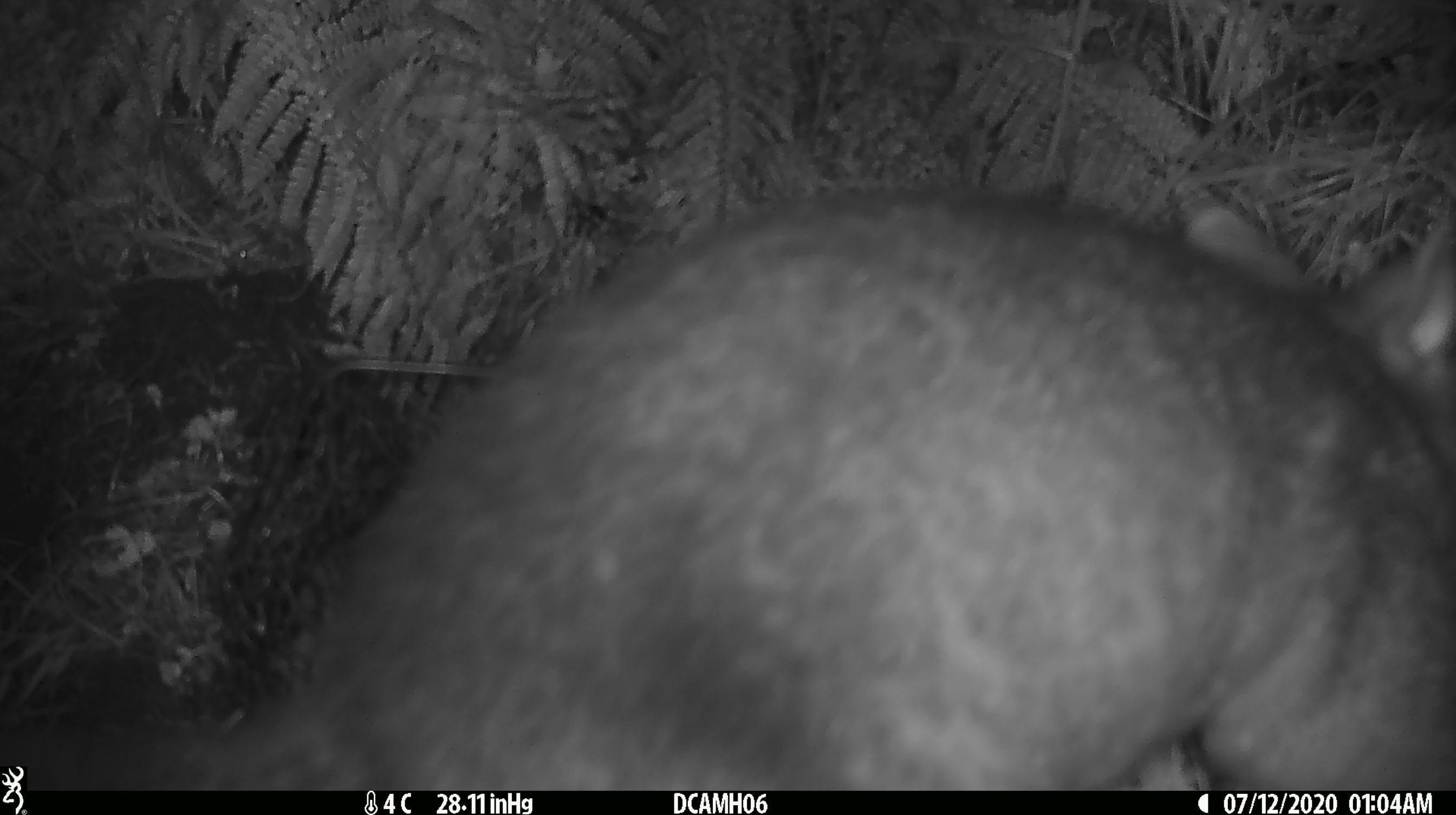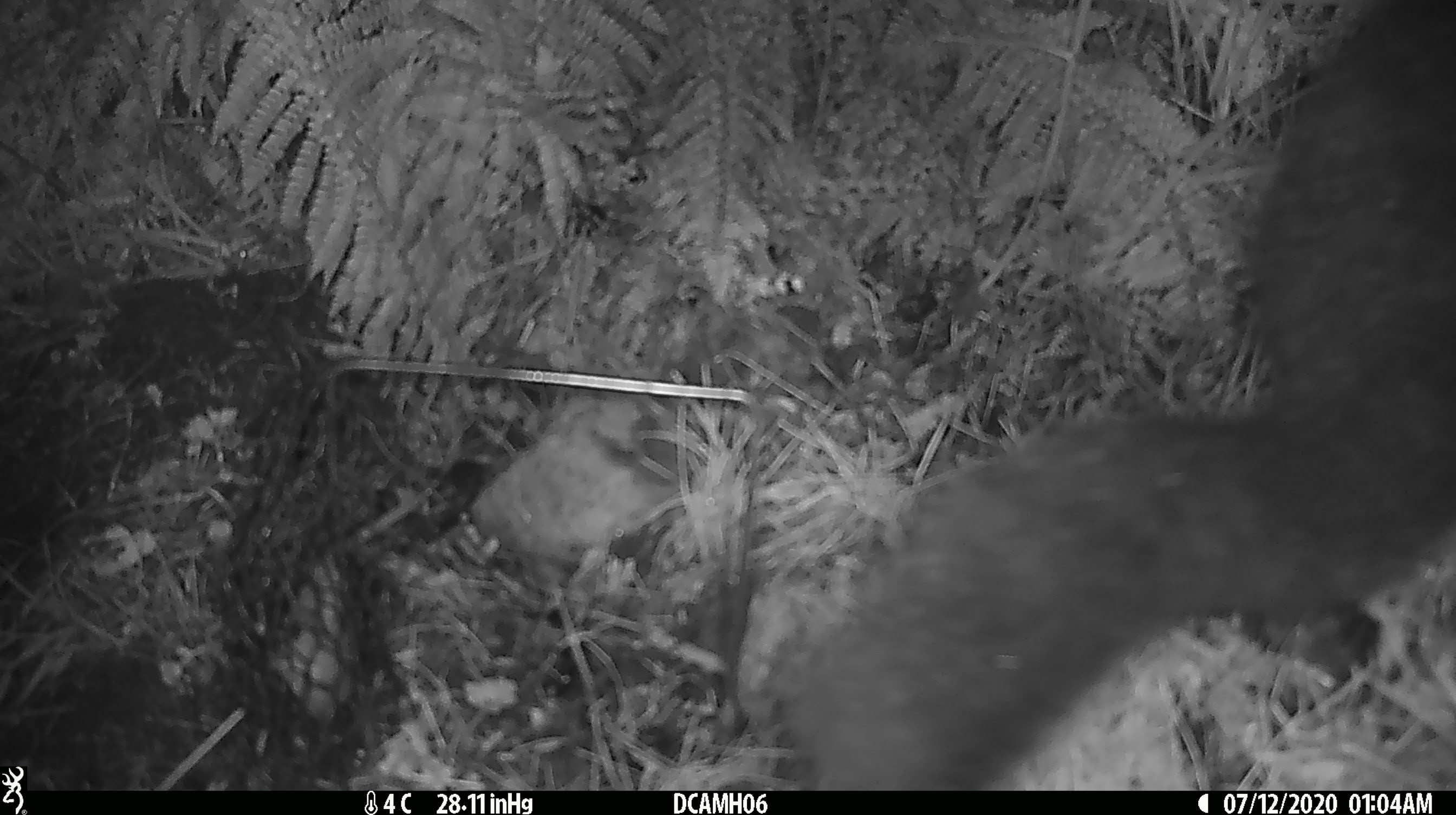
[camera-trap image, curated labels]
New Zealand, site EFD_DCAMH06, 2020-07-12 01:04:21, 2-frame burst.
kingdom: Animalia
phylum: Chordata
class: Mammalia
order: Diprotodontia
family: Phalangeridae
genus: Trichosurus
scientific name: Trichosurus vulpecula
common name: common brushtail possum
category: possum